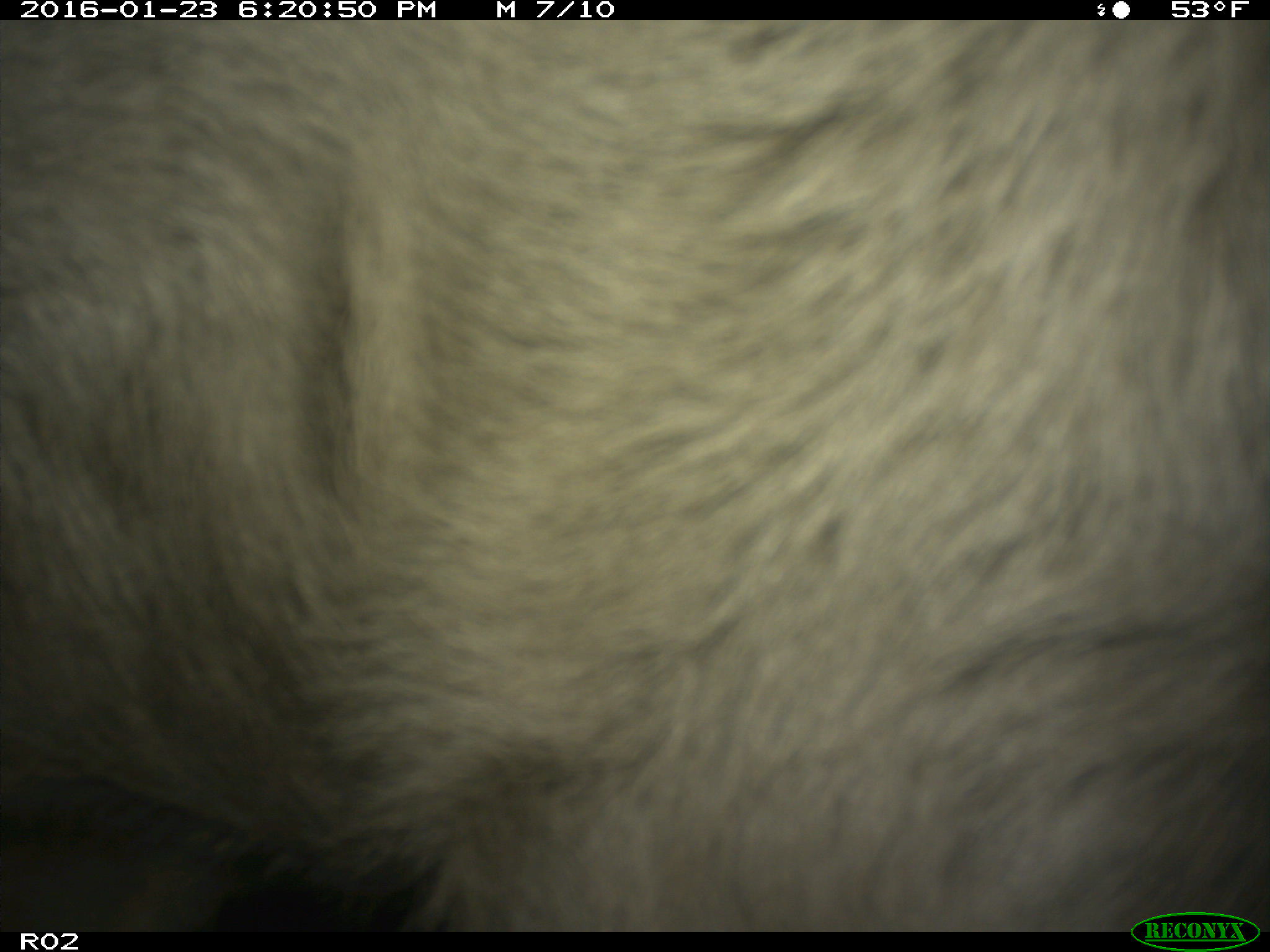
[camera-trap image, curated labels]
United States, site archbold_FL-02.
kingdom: Animalia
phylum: Chordata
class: Mammalia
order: Artiodactyla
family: Bovidae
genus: Bos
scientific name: Bos taurus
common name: domestic cow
Bos taurus (domestic cow).